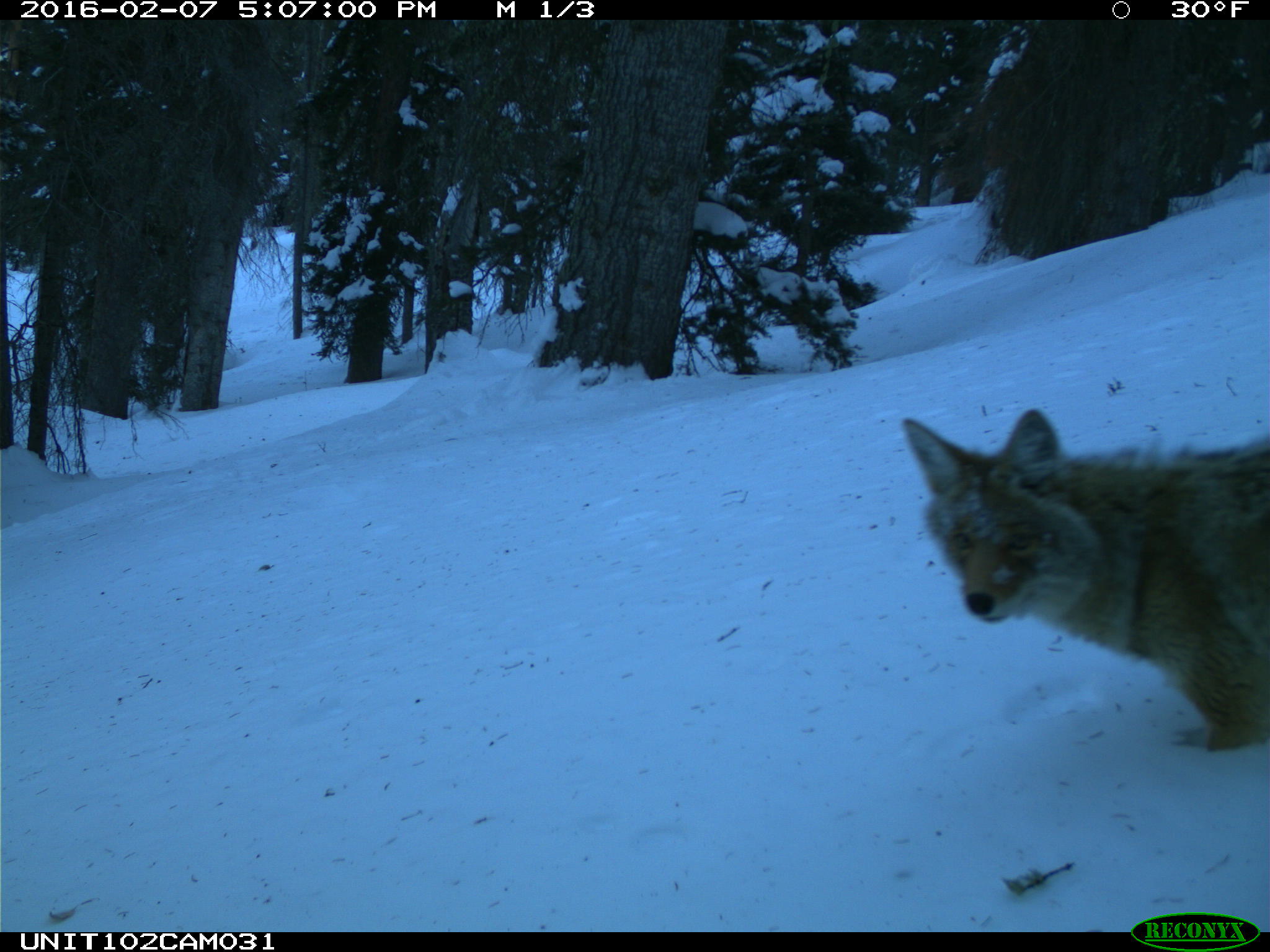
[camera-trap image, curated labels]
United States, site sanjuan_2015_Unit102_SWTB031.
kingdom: Animalia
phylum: Chordata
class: Mammalia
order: Carnivora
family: Canidae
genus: Canis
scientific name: Canis latrans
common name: coyote